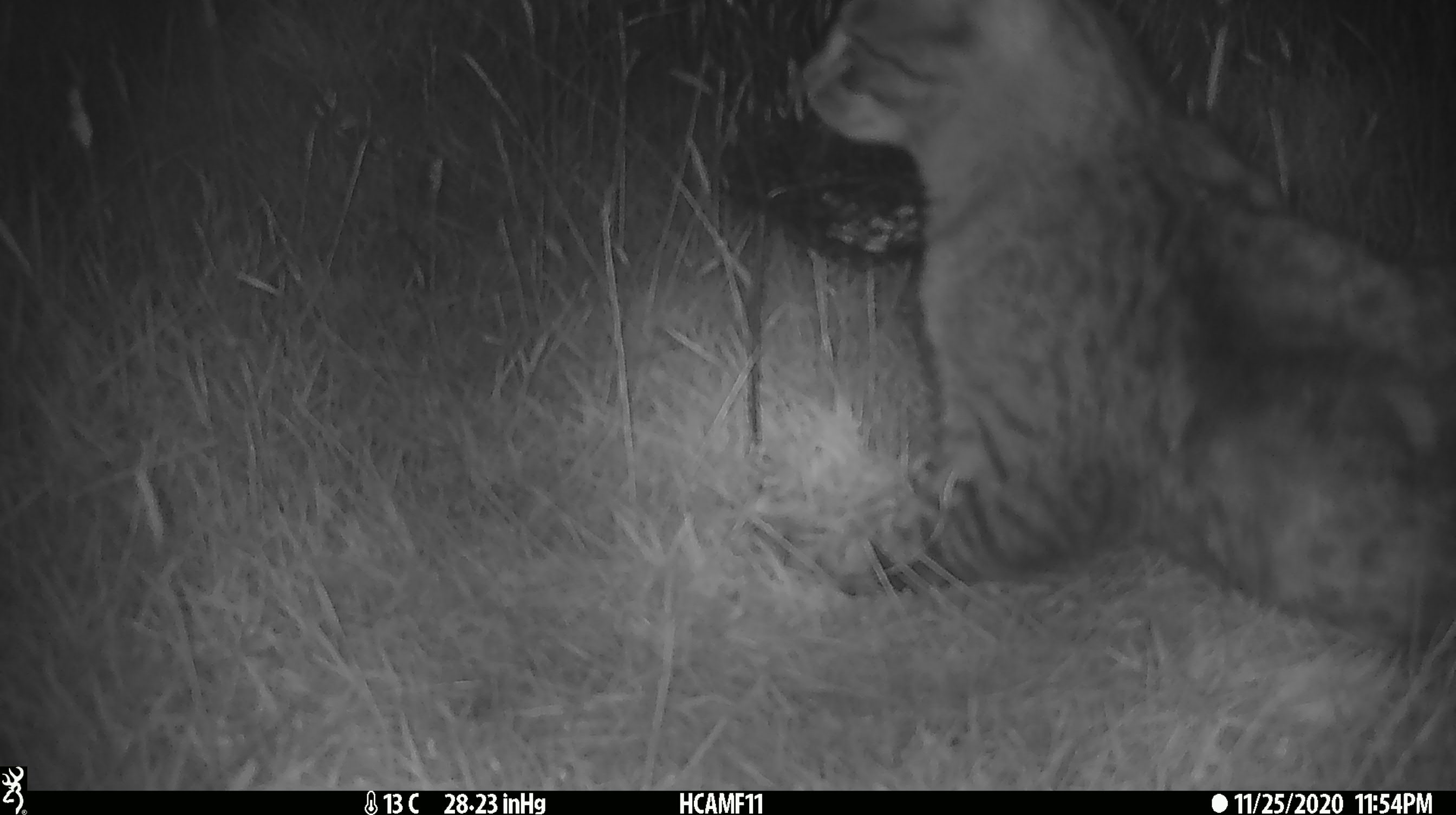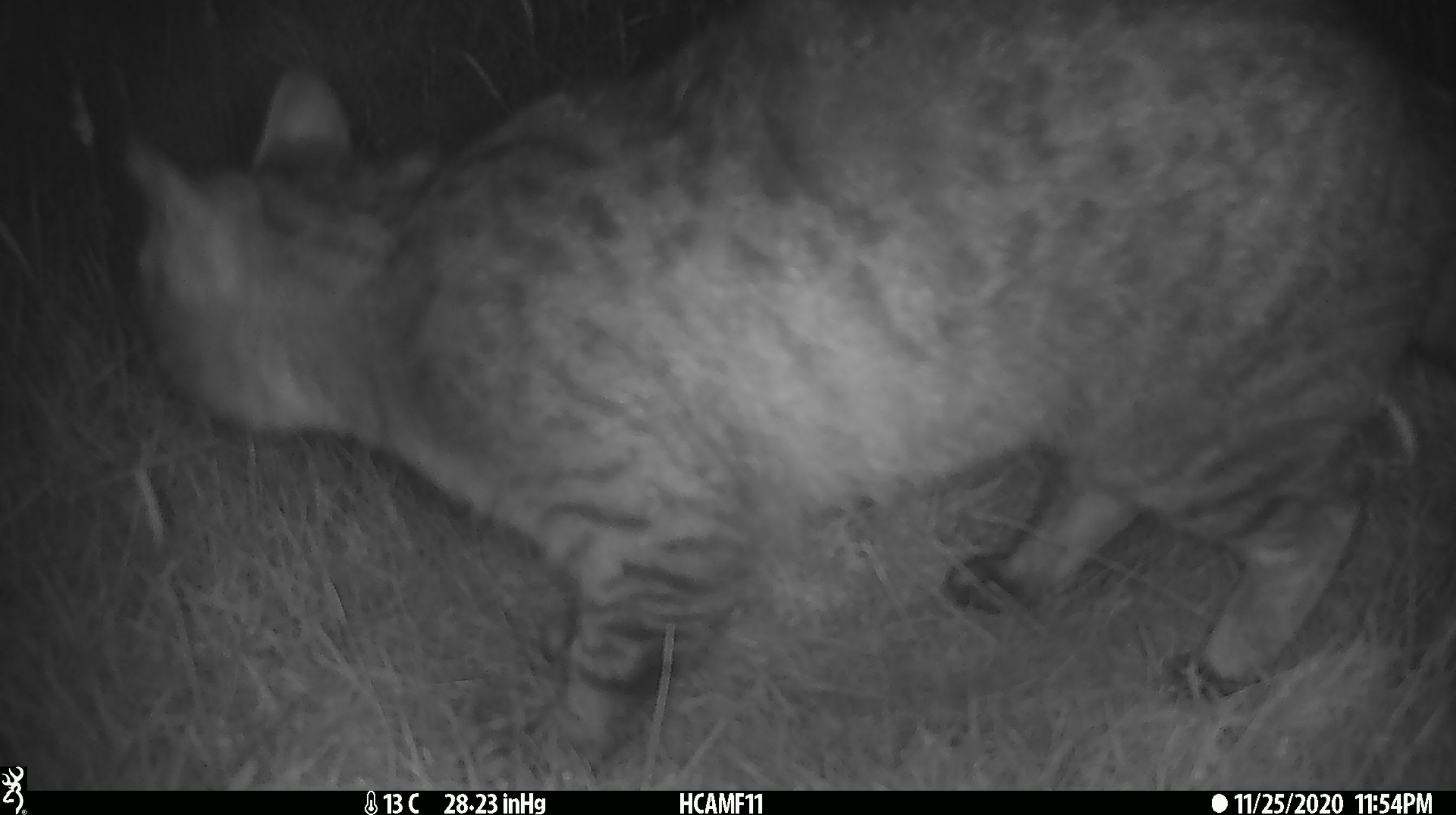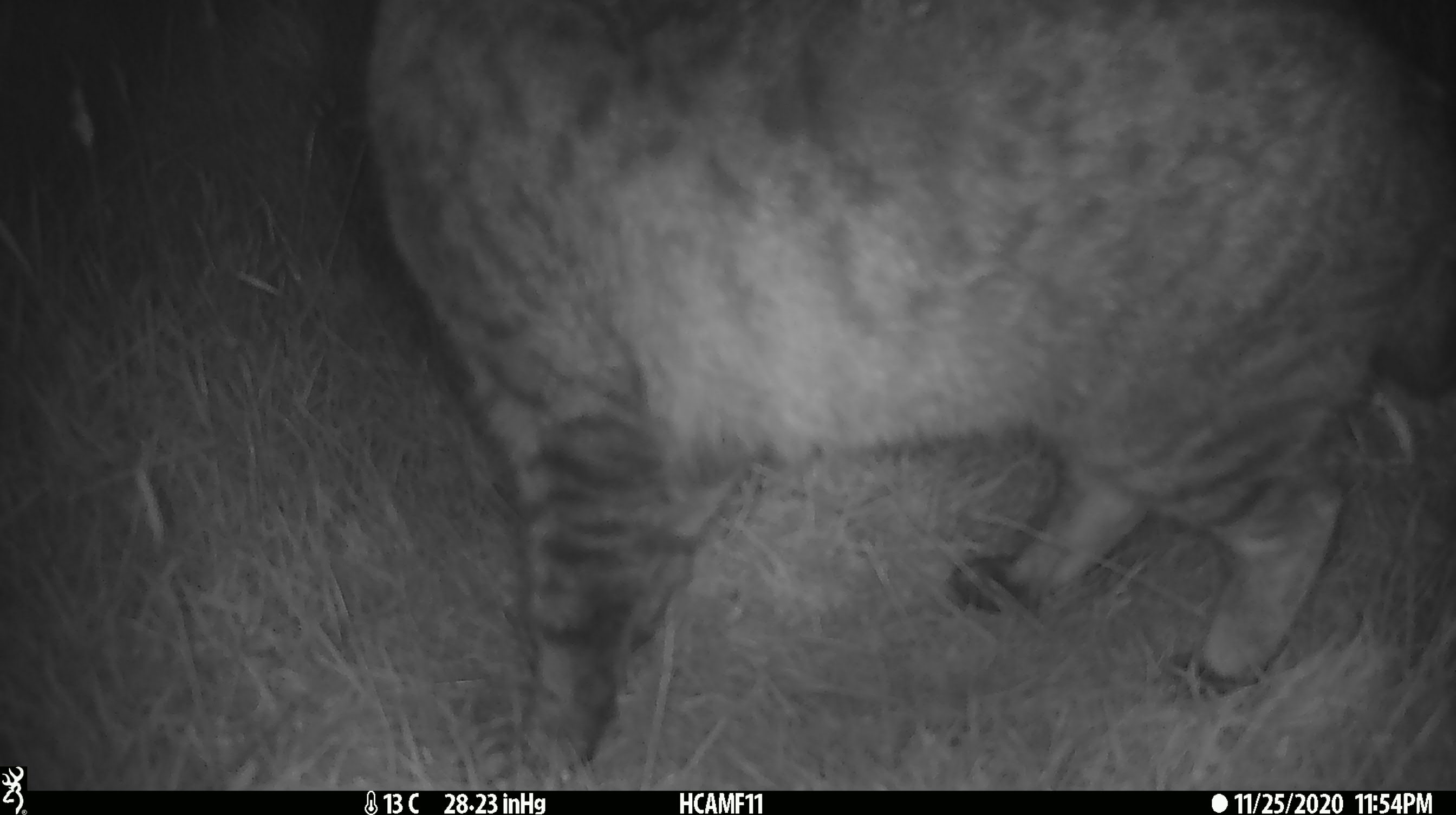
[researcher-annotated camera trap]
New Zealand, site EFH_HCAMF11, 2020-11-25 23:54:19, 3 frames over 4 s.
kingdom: Animalia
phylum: Chordata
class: Mammalia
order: Carnivora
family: Felidae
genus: Felis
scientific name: Felis catus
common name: domestic cat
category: cat